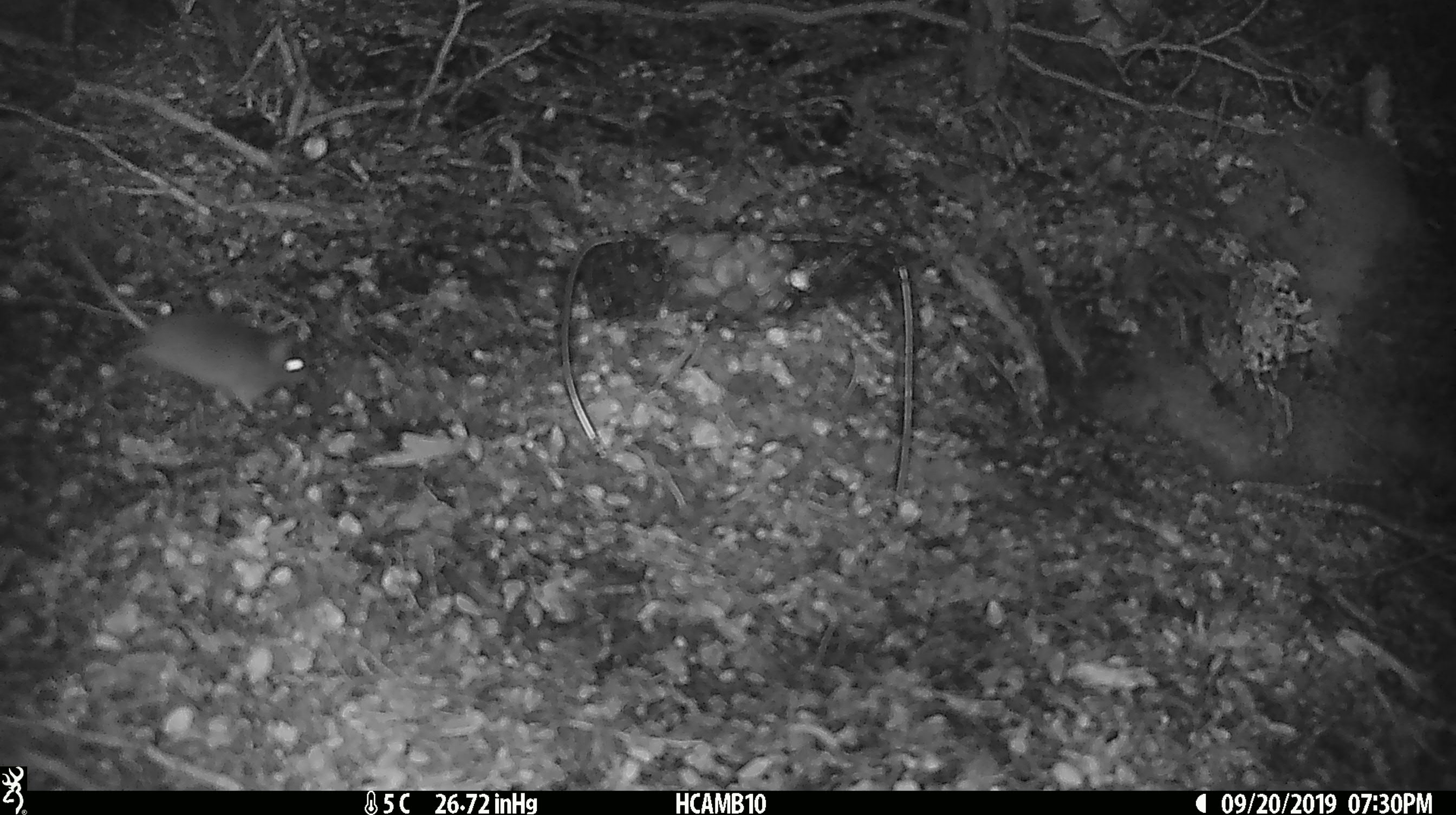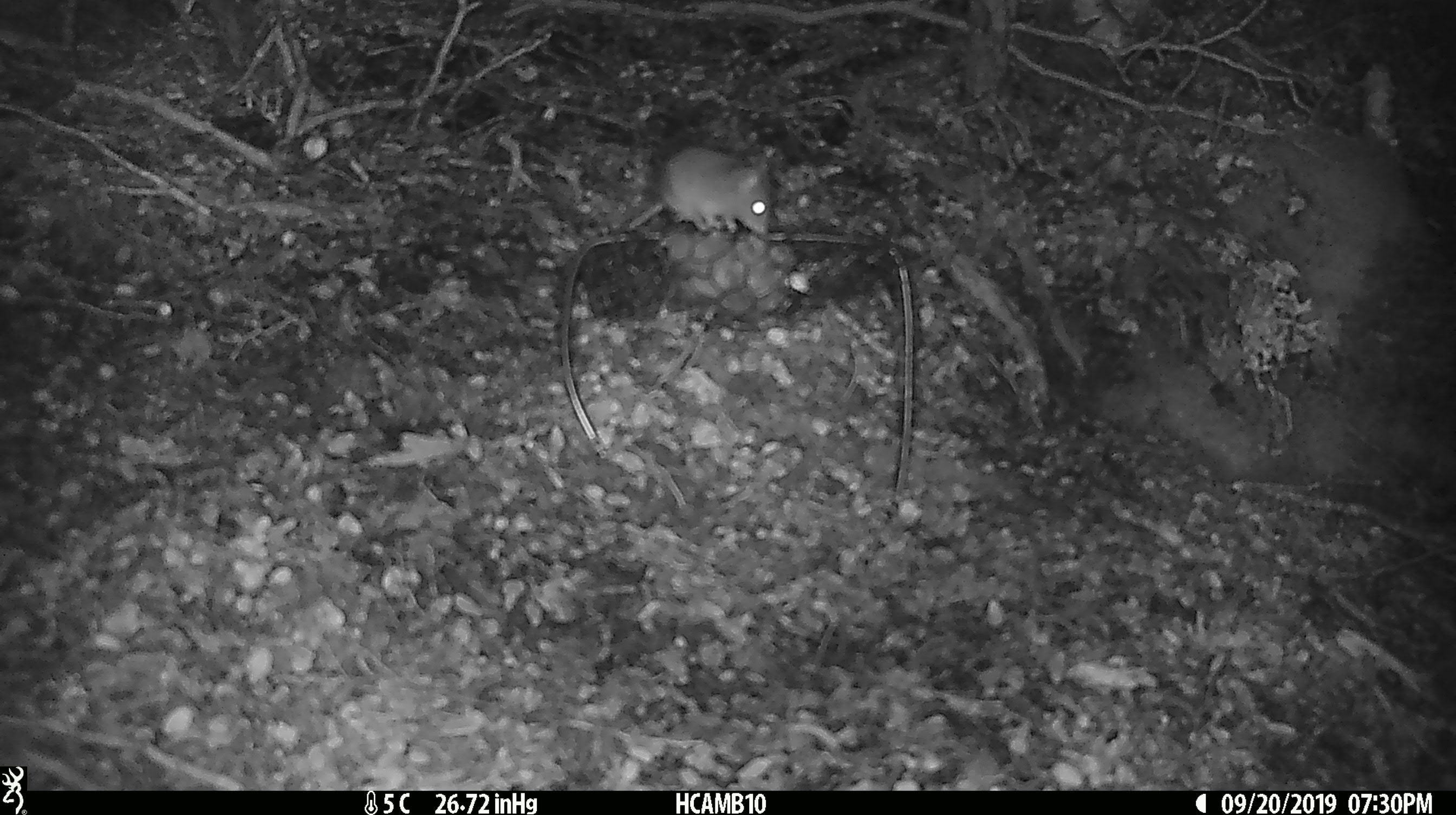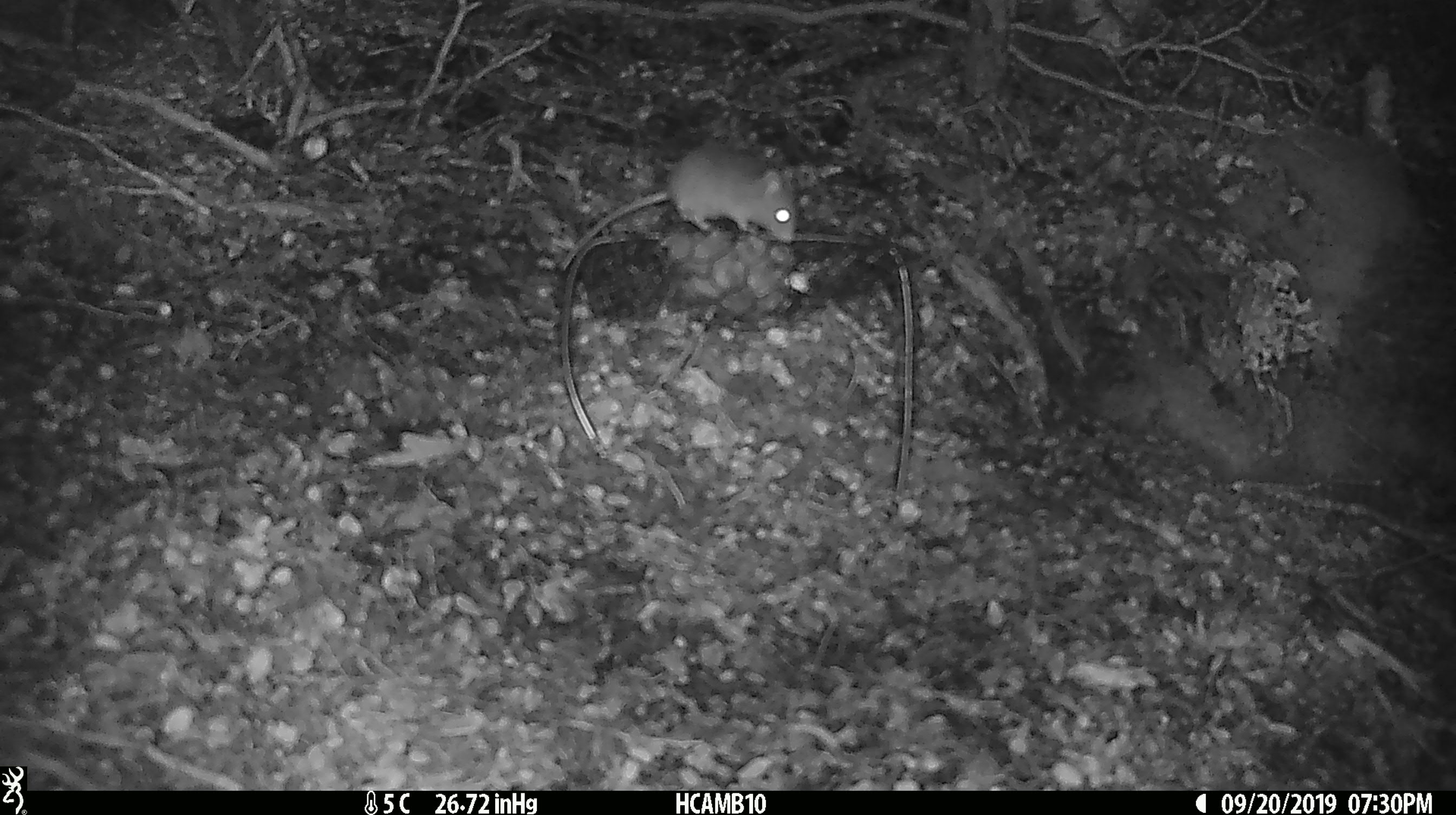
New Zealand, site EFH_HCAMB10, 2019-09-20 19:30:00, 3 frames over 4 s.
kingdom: Animalia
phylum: Chordata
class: Mammalia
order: Rodentia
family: Muridae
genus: Mus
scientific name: Mus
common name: mouse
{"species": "mouse (Mus)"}